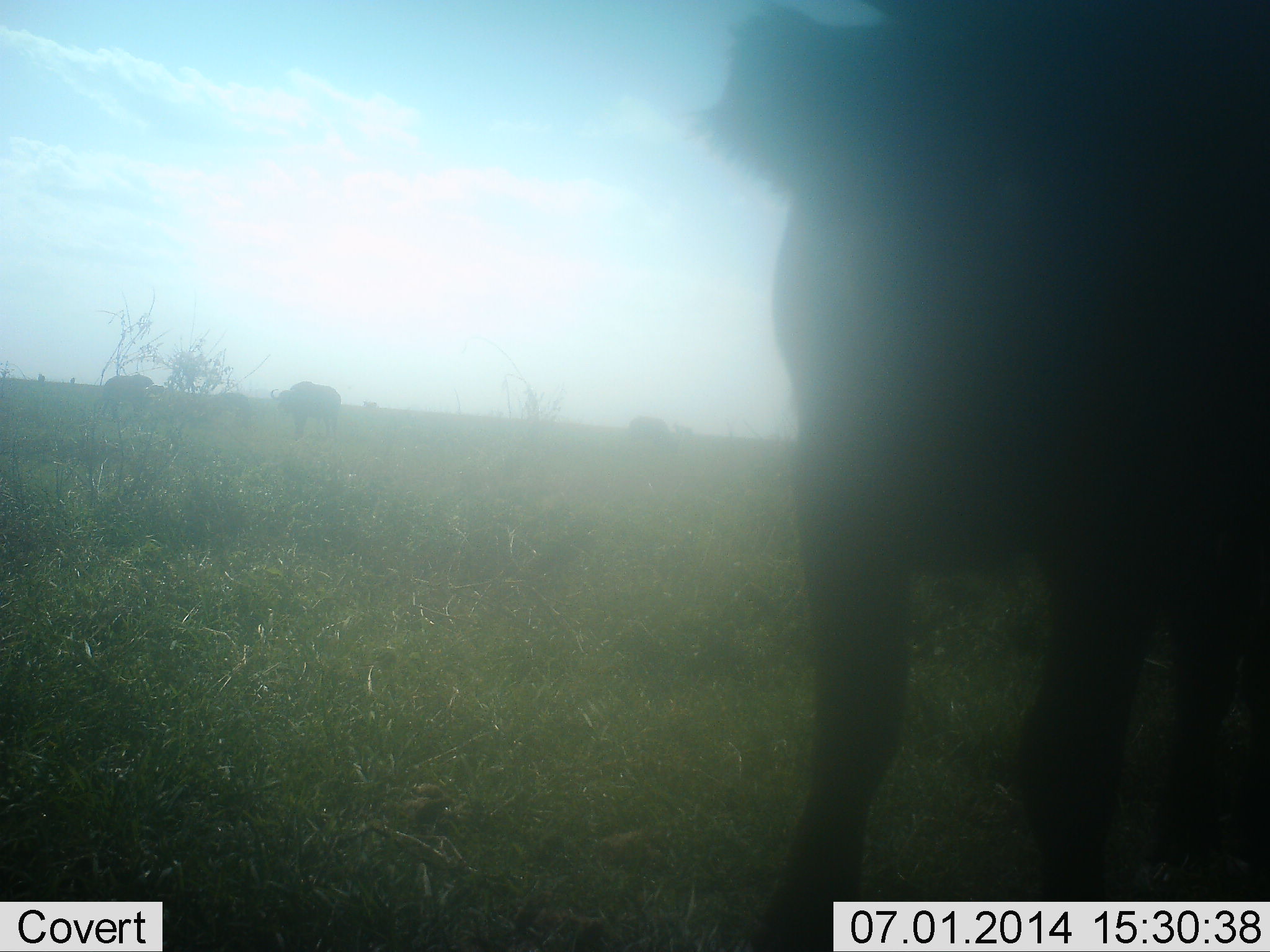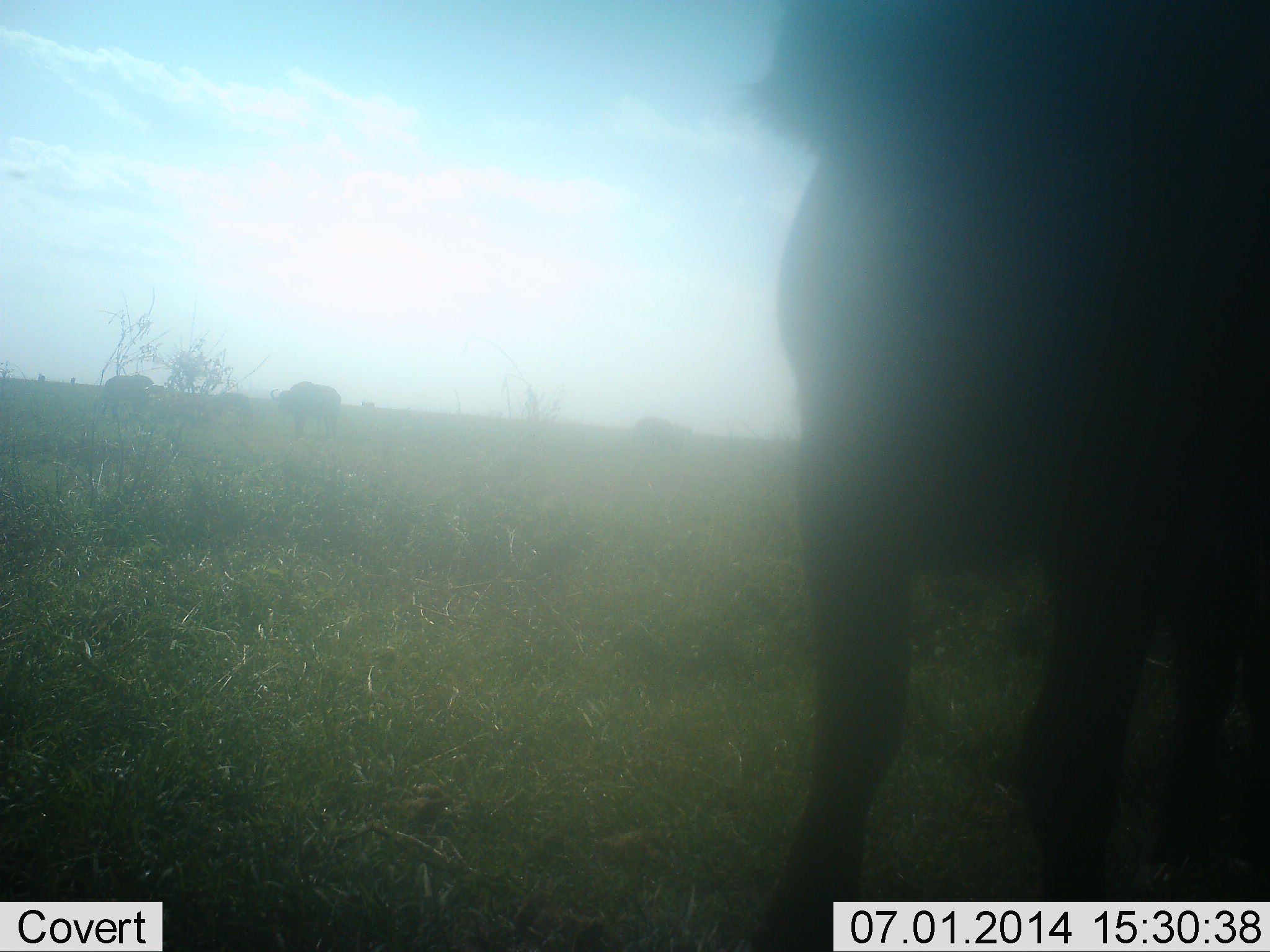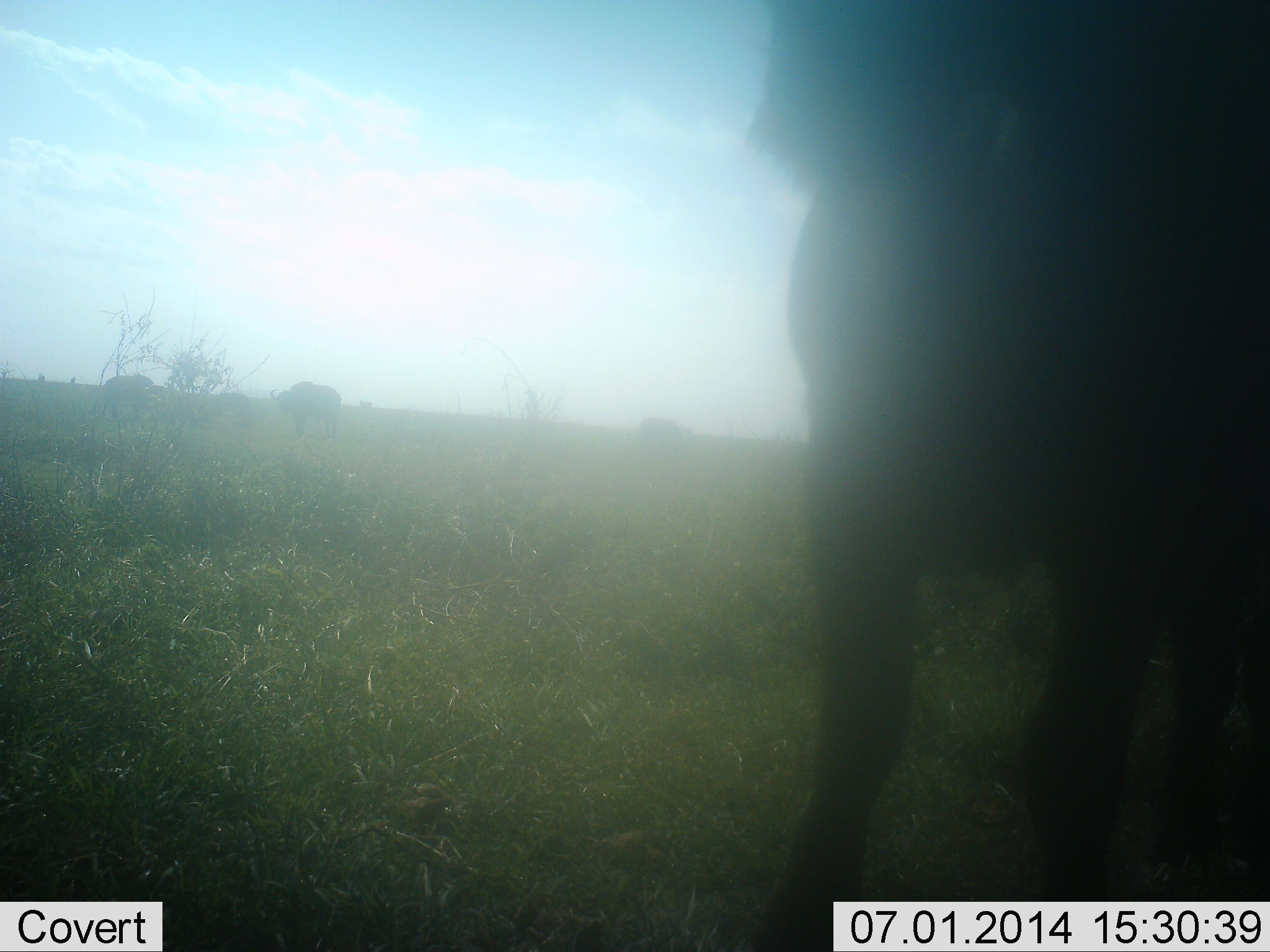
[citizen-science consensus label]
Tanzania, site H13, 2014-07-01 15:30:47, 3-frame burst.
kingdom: Animalia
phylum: Chordata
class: Mammalia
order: Artiodactyla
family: Bovidae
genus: Syncerus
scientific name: Syncerus caffer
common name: cape buffalo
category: buffalo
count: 4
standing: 88%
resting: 0%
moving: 0%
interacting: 0%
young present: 0%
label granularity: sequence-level